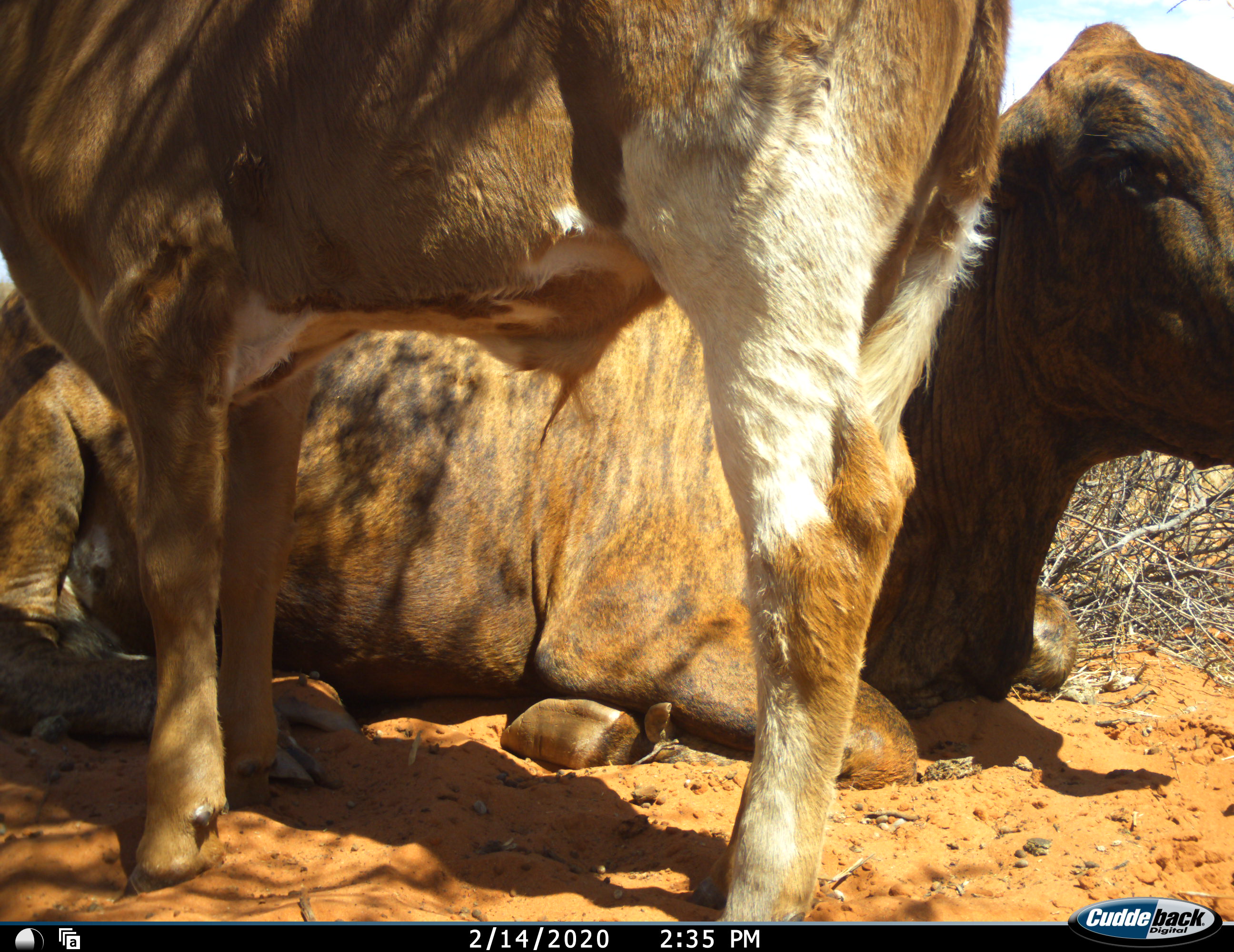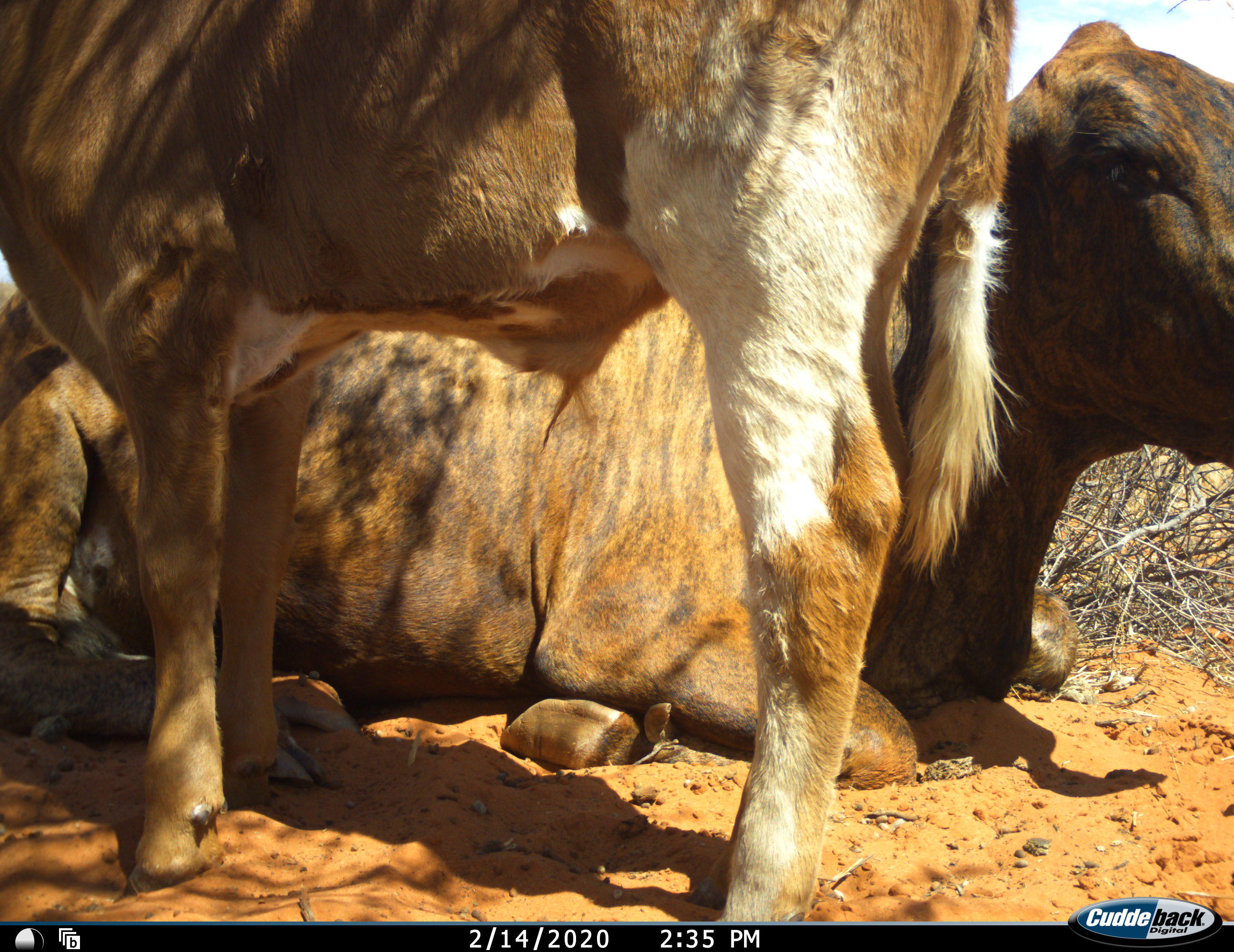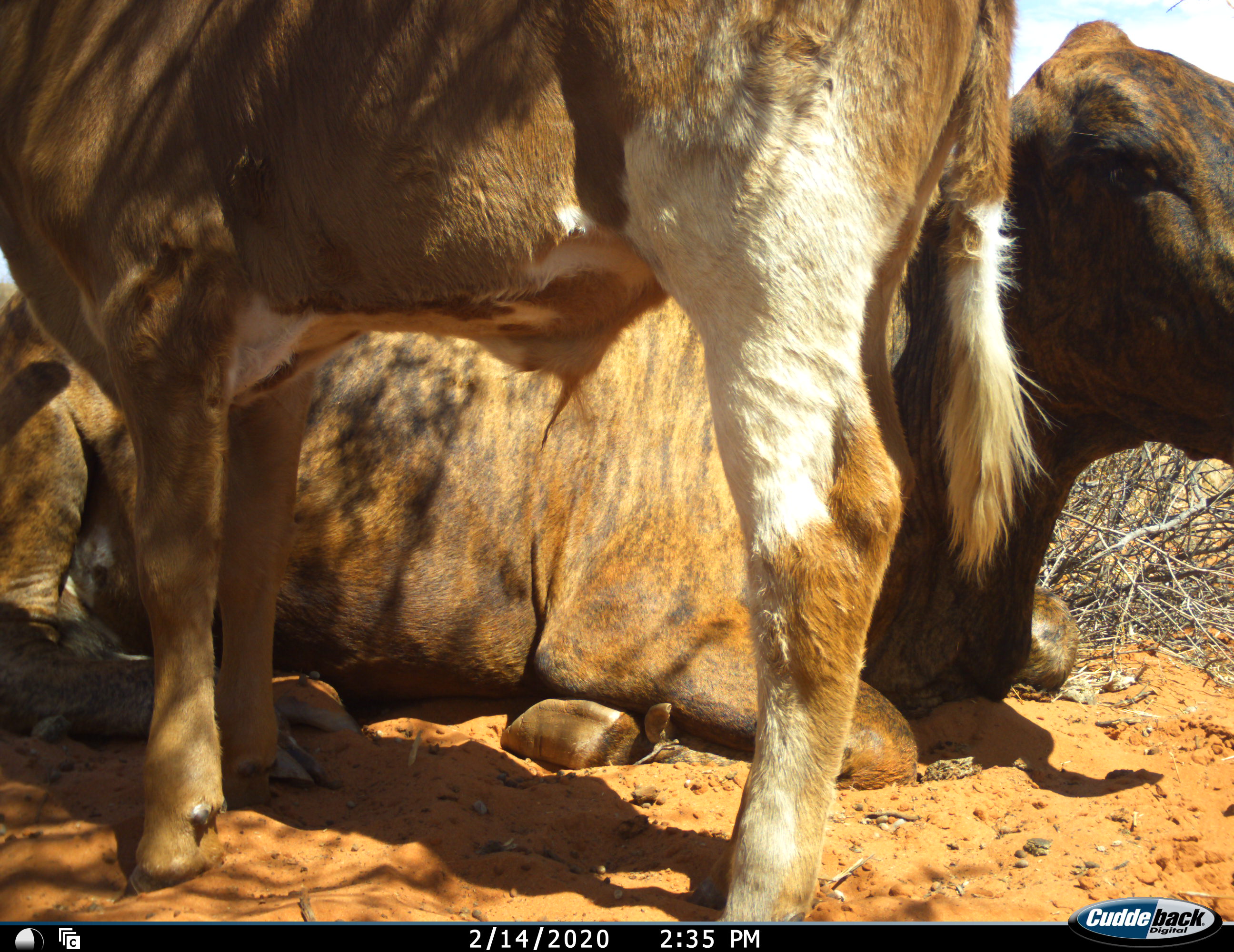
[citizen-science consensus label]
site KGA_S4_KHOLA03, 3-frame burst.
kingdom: Animalia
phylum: Chordata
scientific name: Vertebrata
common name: domestic animal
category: domesticanimal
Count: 2.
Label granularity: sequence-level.